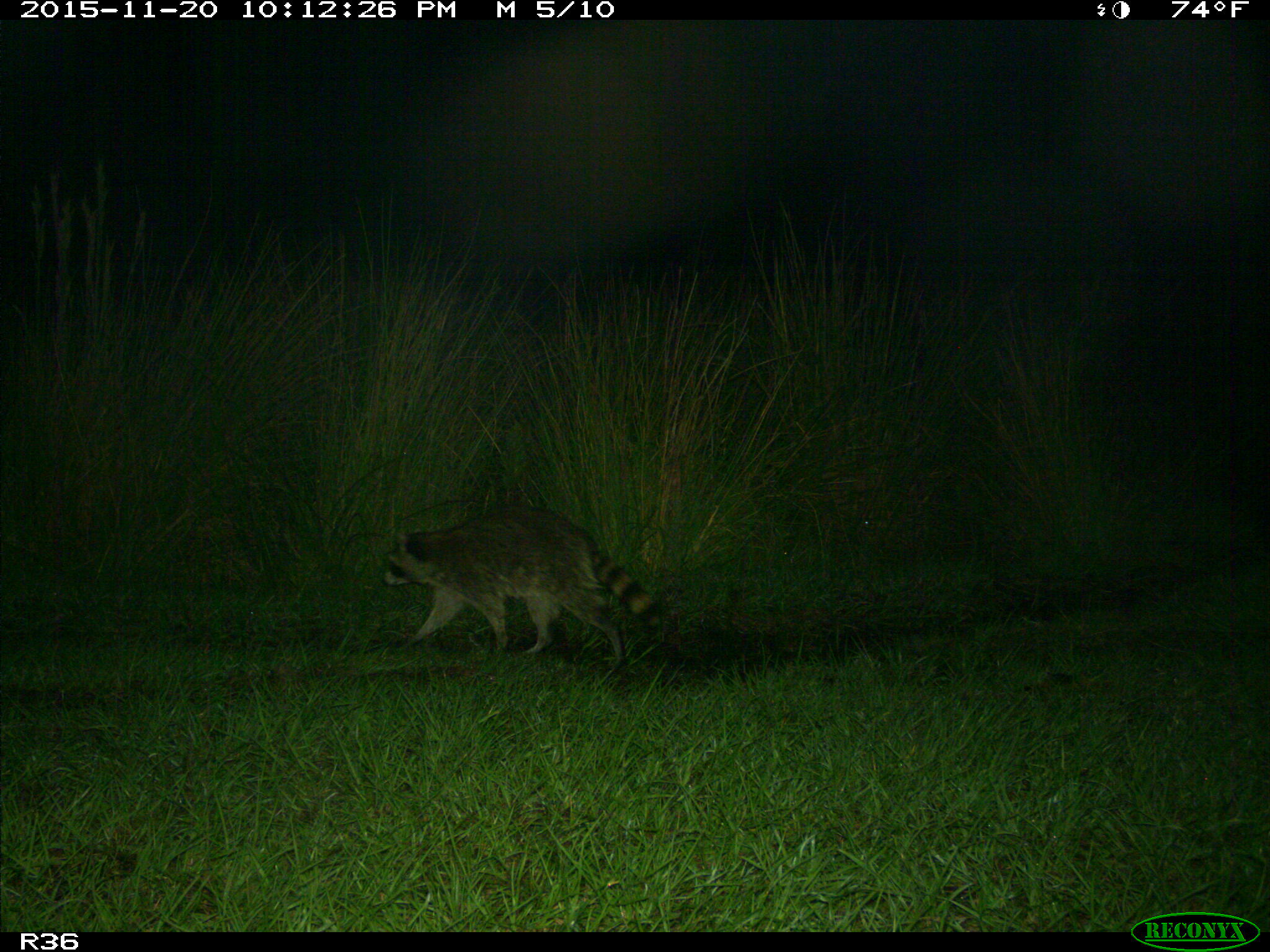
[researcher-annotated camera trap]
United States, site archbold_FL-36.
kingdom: Animalia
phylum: Chordata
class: Mammalia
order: Carnivora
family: Procyonidae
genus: Procyon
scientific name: Procyon lotor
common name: common raccoon